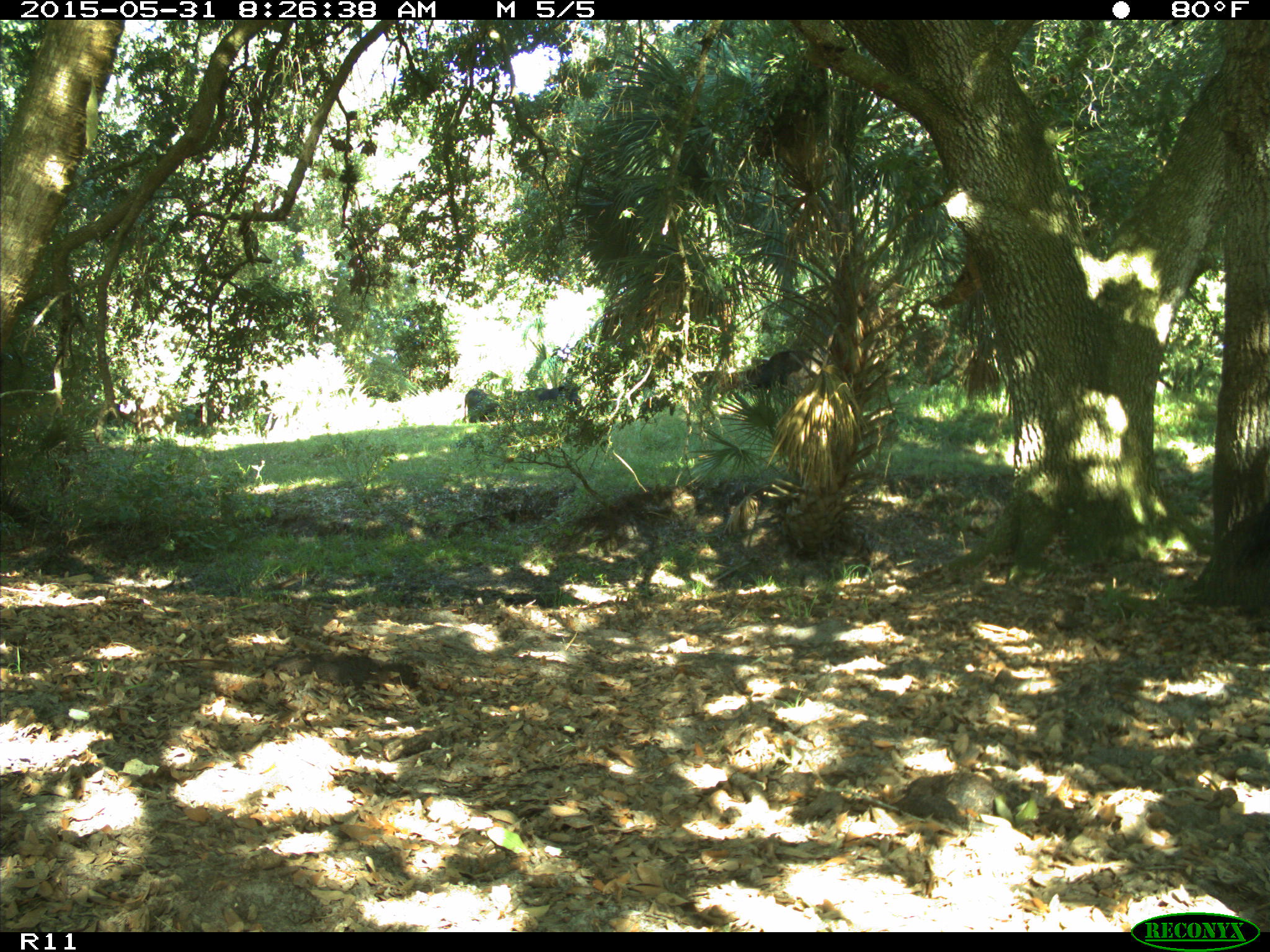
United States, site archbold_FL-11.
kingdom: Animalia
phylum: Chordata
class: Mammalia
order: Artiodactyla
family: Bovidae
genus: Bos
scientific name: Bos taurus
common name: domestic cow